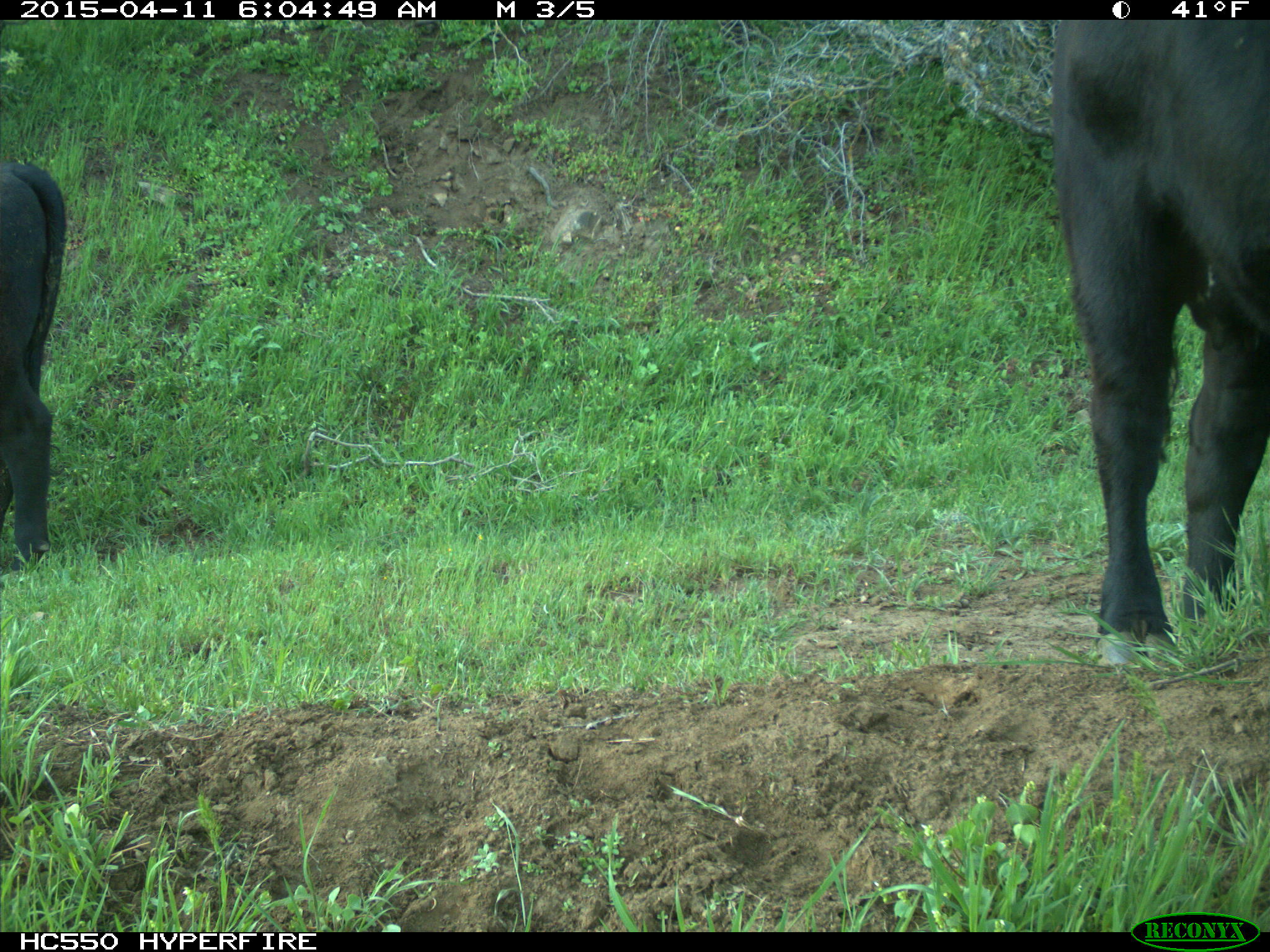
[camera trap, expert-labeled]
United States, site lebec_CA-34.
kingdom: Animalia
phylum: Chordata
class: Mammalia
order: Artiodactyla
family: Bovidae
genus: Bos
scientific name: Bos taurus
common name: domestic cow